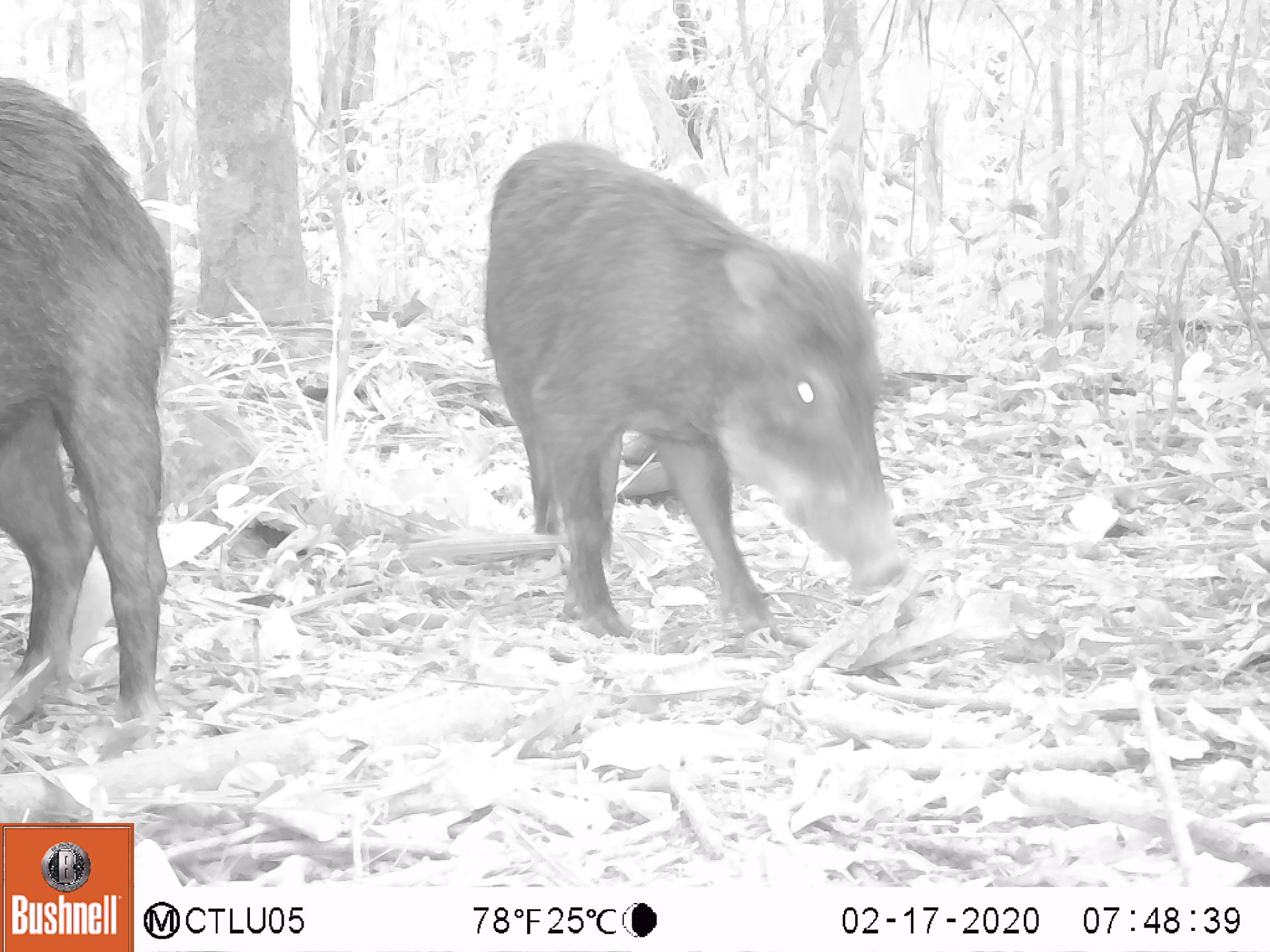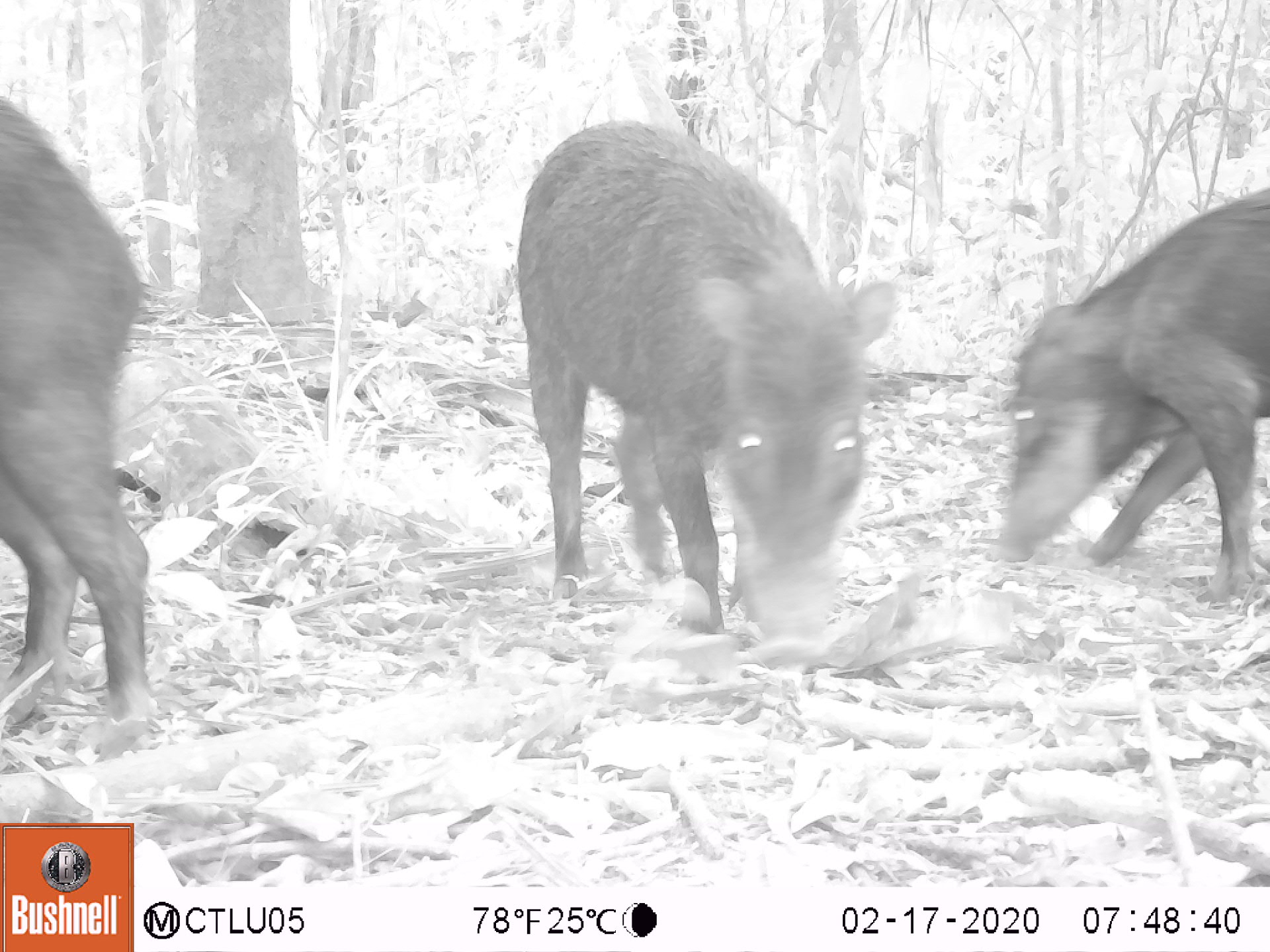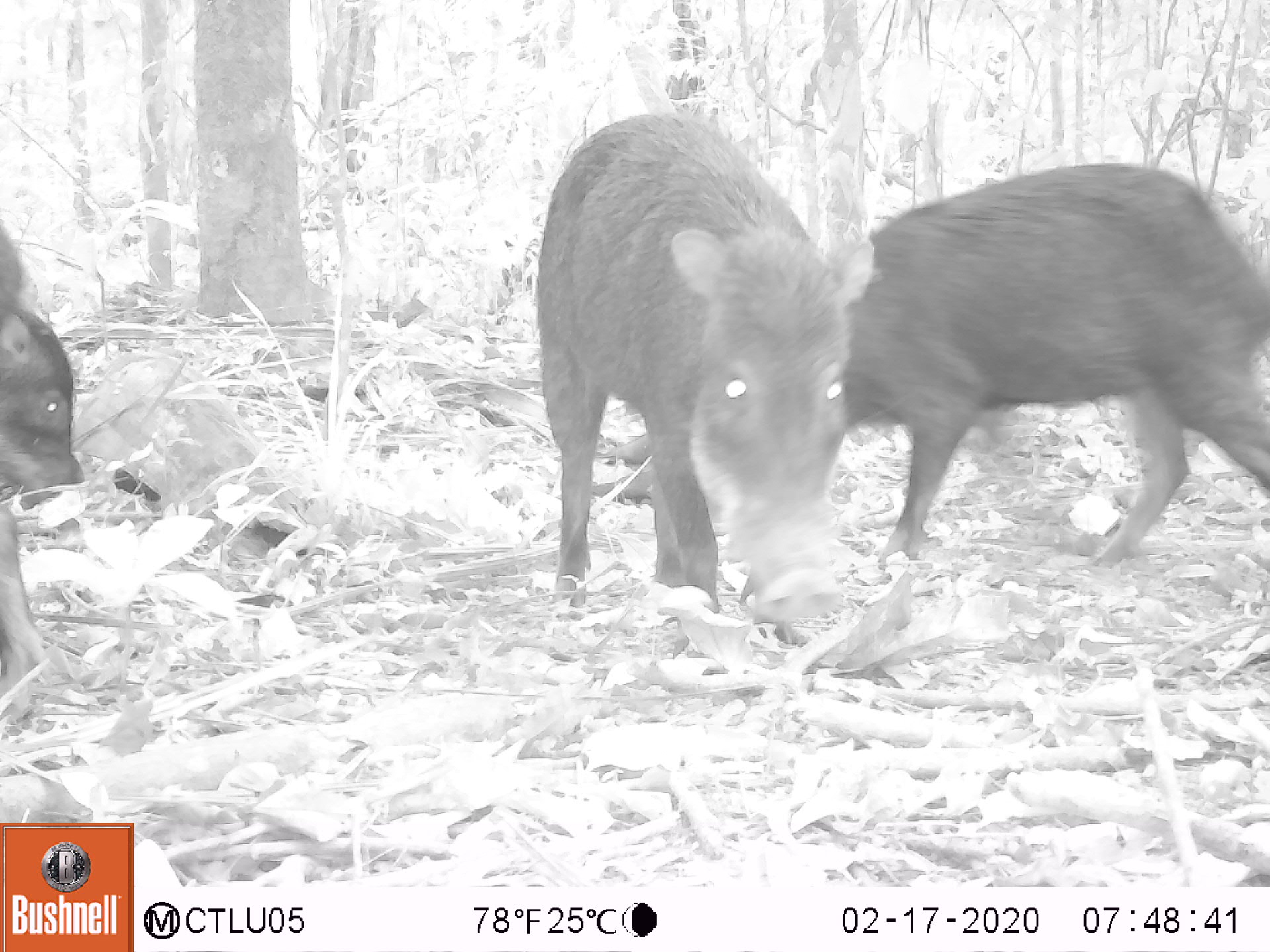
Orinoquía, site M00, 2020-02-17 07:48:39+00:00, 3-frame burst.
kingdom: Animalia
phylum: Chordata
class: Mammalia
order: Artiodactyla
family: Tayassuidae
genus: Tayassu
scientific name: Tayassu pecari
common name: white-lipped peccary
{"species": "white-lipped peccary (Tayassu pecari)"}